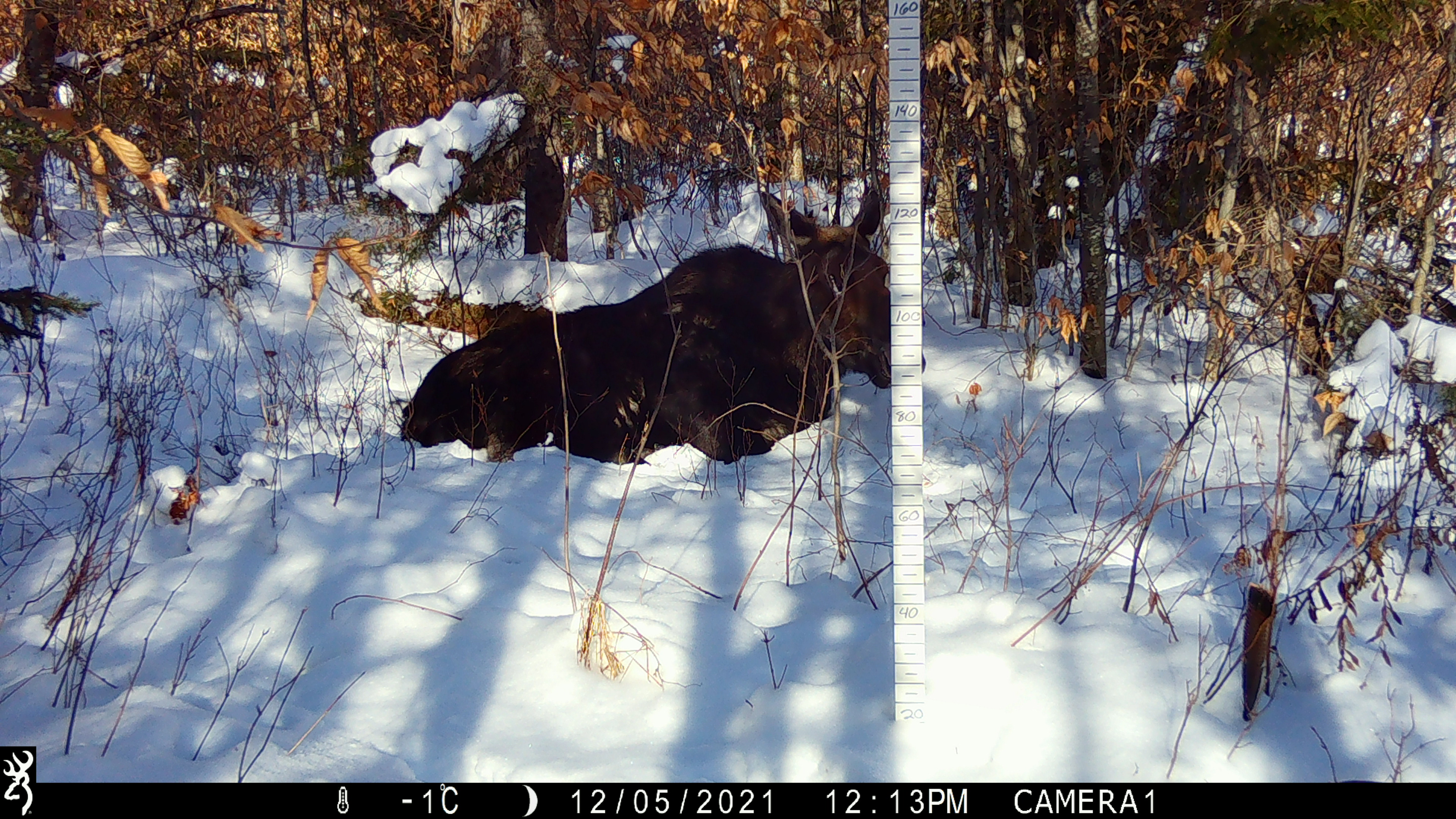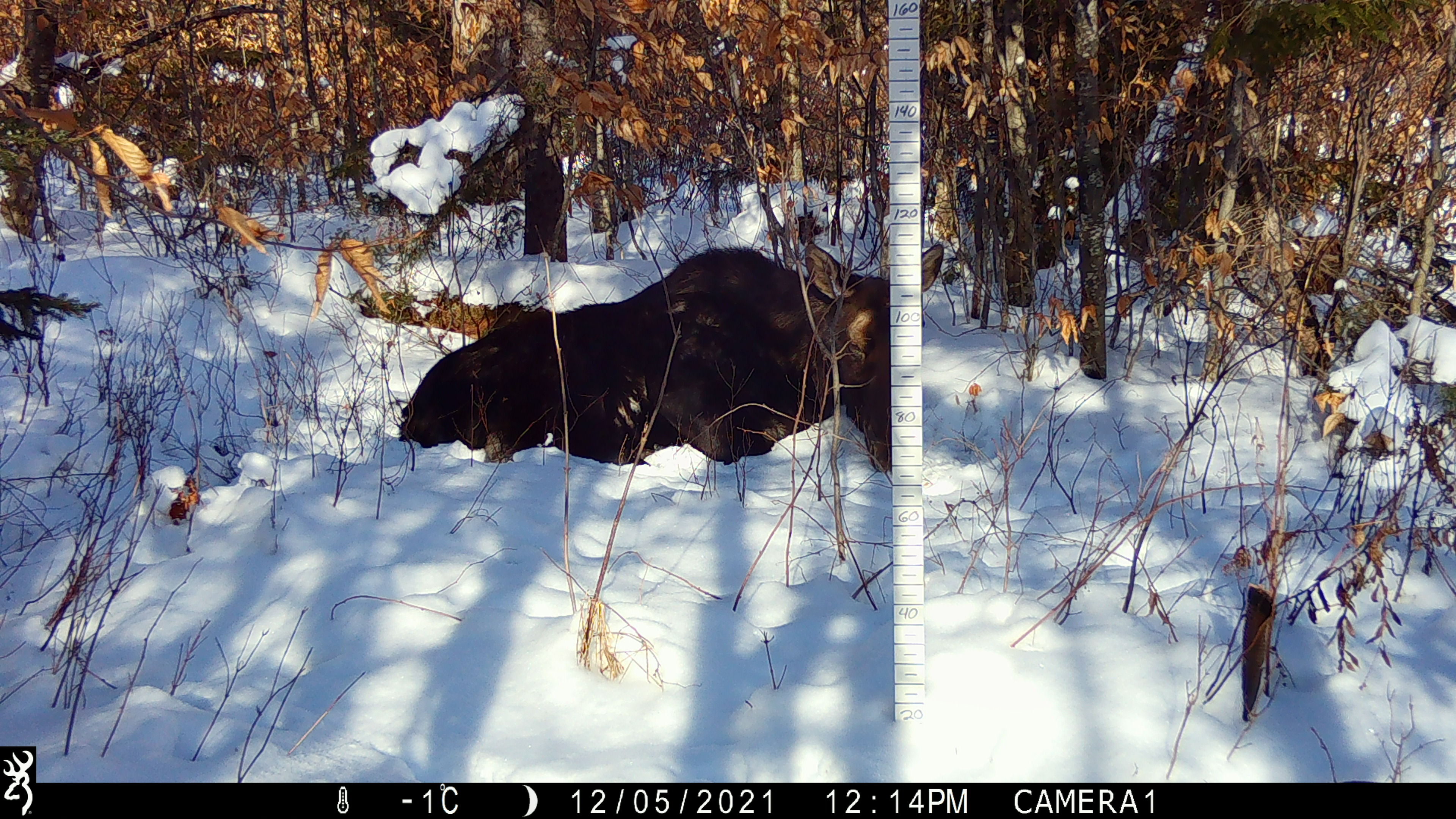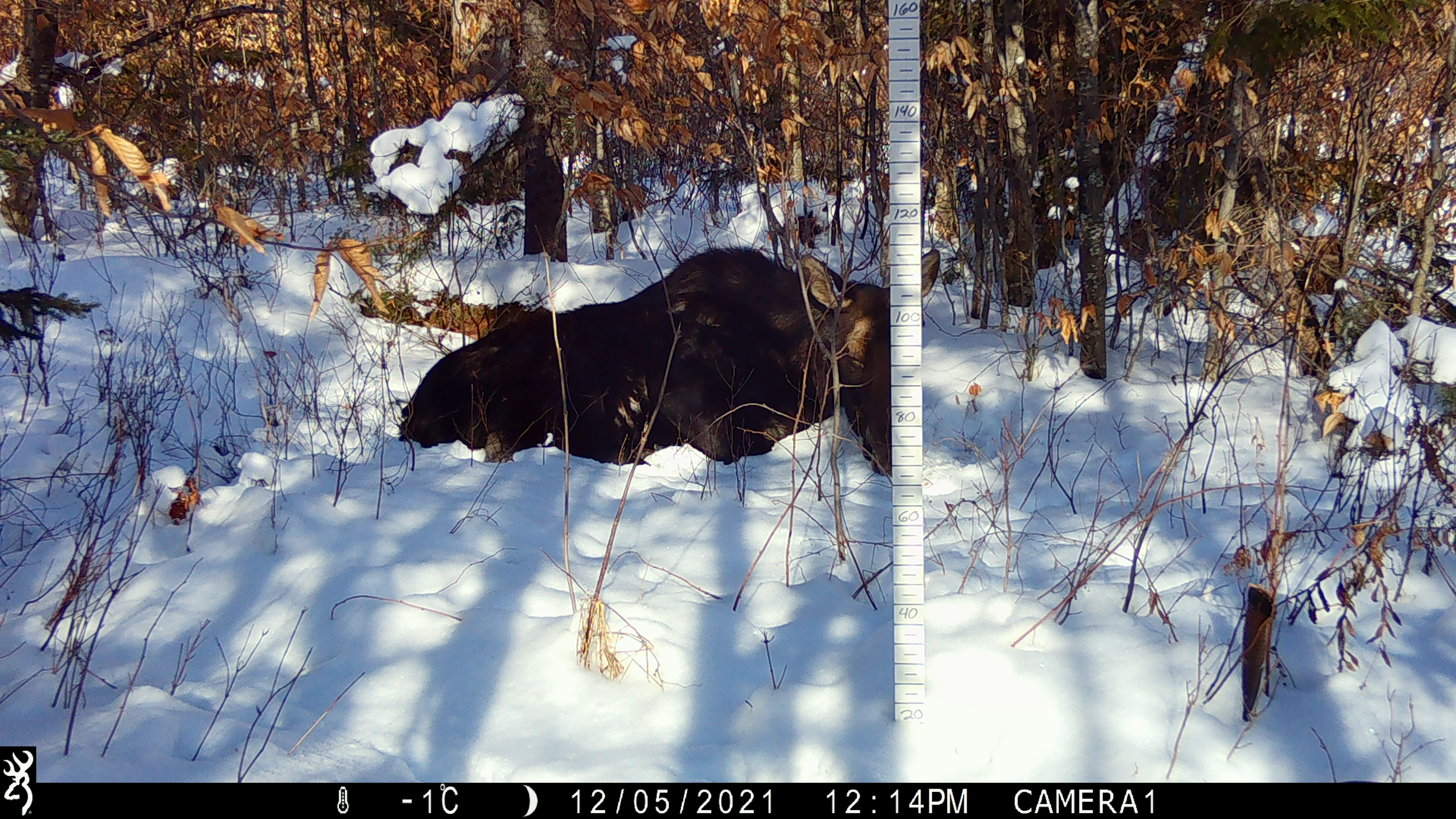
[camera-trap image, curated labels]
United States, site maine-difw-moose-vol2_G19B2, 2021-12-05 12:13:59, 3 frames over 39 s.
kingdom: Animalia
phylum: Chordata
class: Mammalia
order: Artiodactyla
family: Cervidae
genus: Alces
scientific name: Alces alces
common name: moose